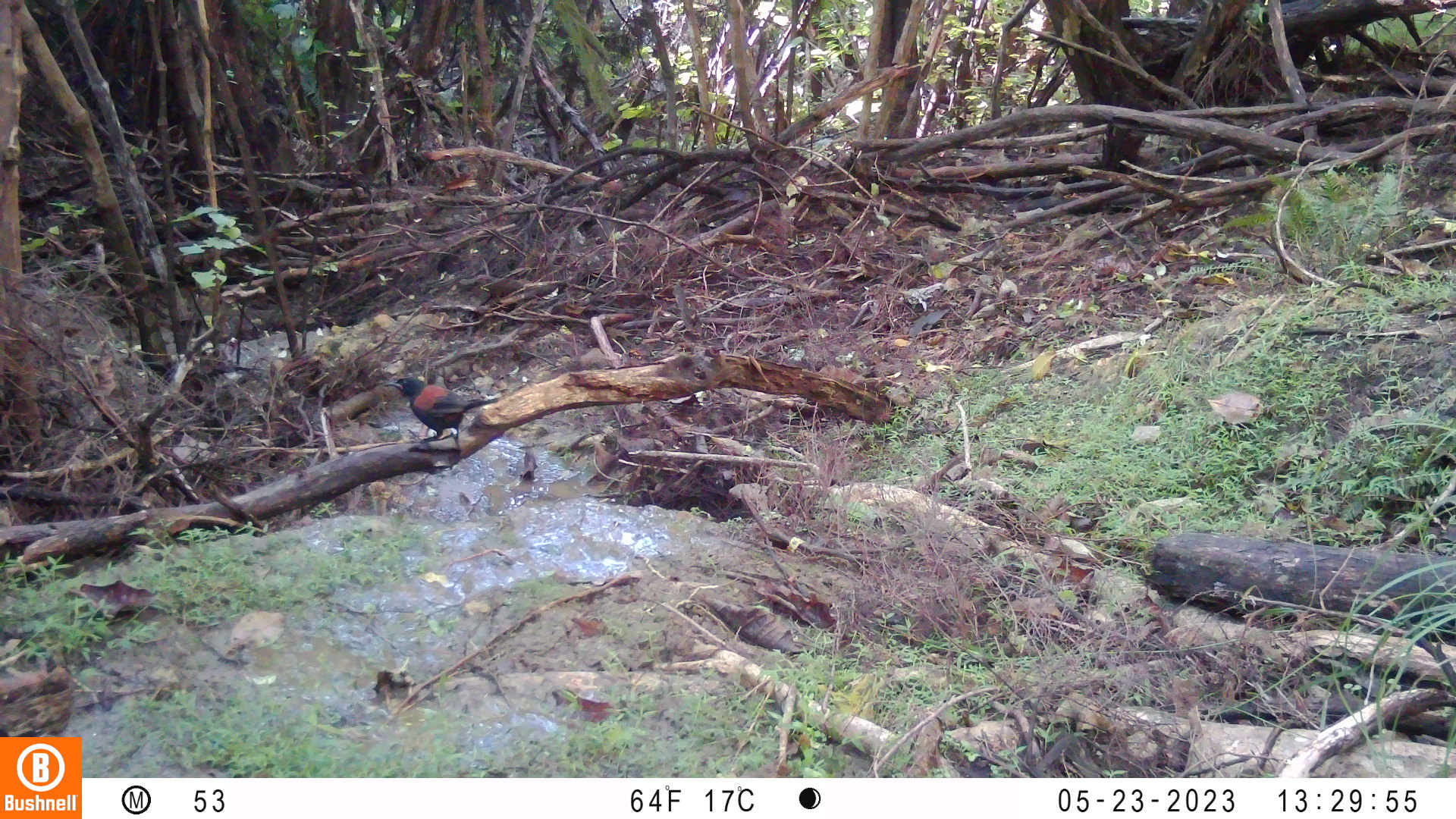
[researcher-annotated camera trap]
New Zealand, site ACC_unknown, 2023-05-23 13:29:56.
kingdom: Animalia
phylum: Chordata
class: Aves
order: Passeriformes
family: Callaeidae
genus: Philesturnus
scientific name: Philesturnus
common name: saddlebacks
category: tieke